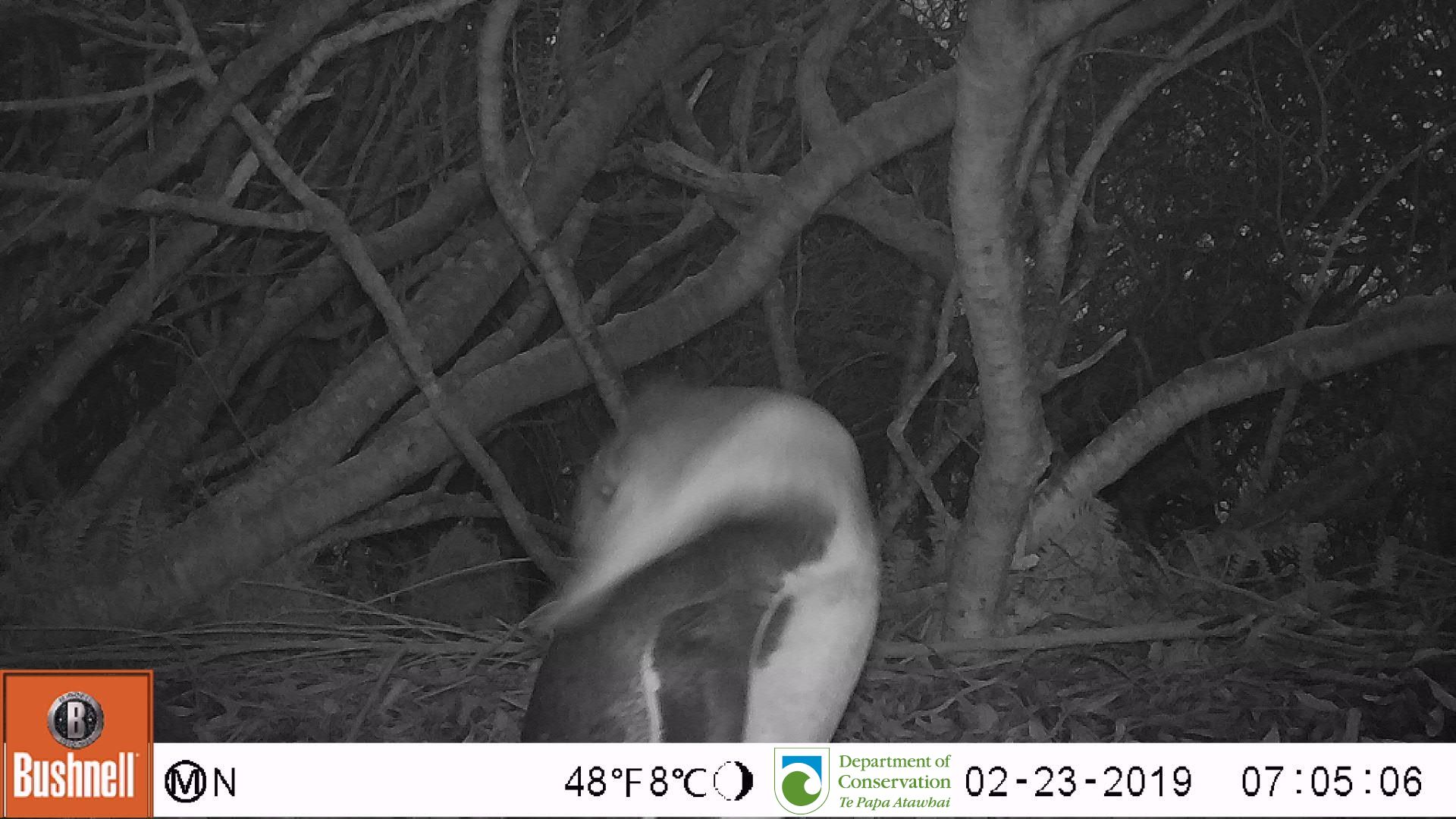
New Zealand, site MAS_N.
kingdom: Animalia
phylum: Chordata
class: Aves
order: Sphenisciformes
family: Spheniscidae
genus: Megadyptes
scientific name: Megadyptes antipodes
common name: yellow-eyed penguin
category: yellow eyed penguin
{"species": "yellow eyed penguin (yellow-eyed penguin) (Megadyptes antipodes)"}